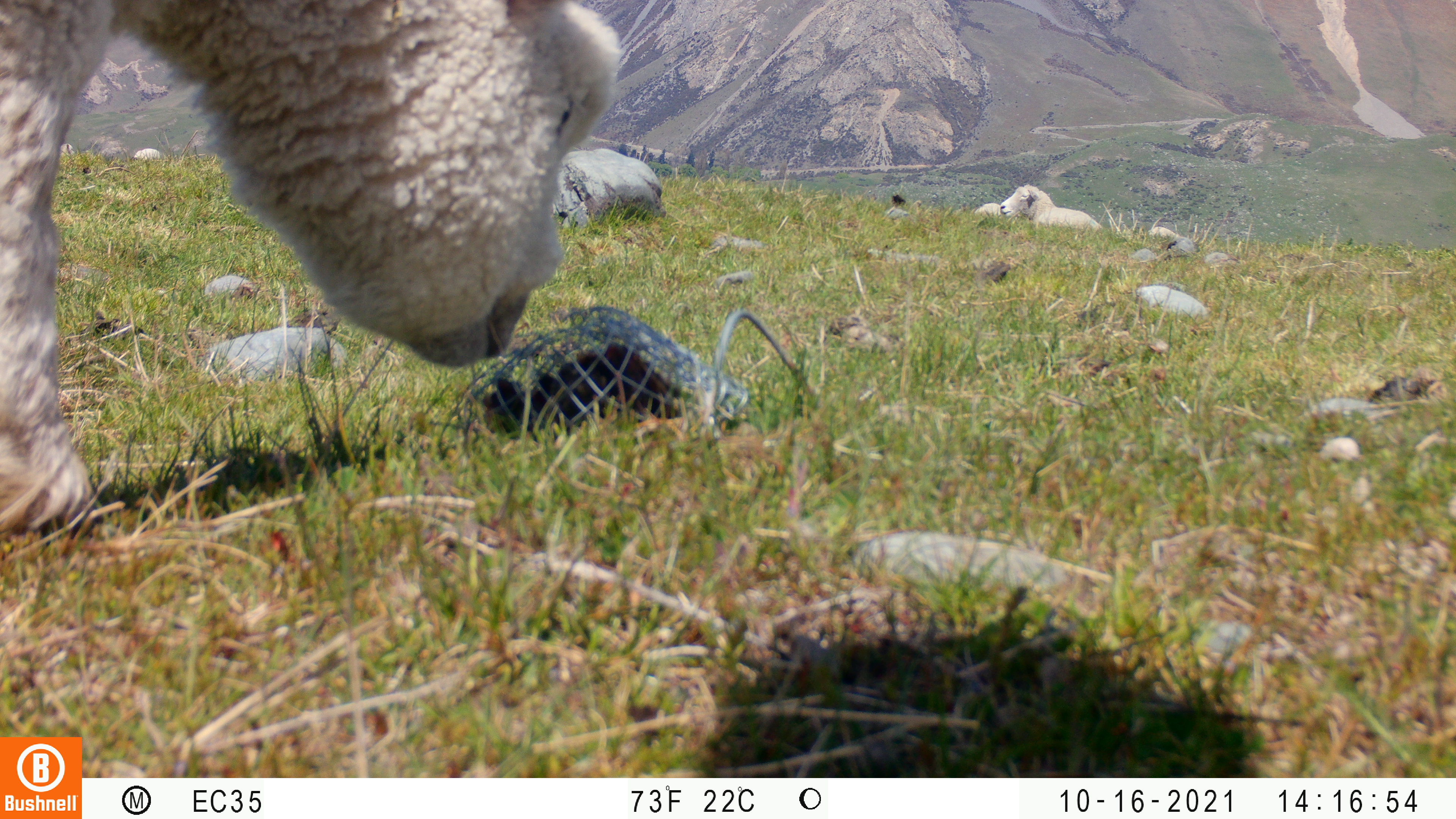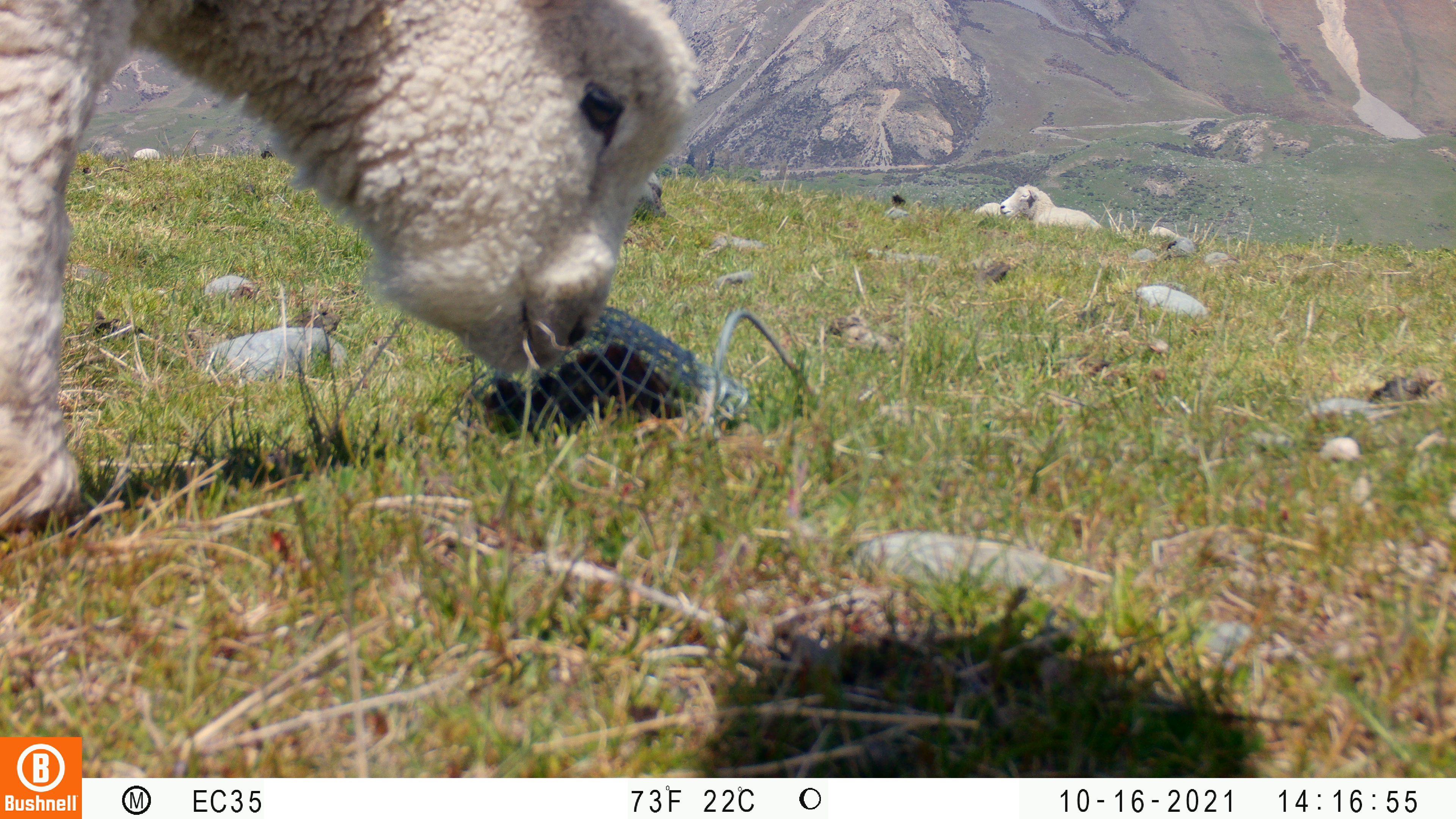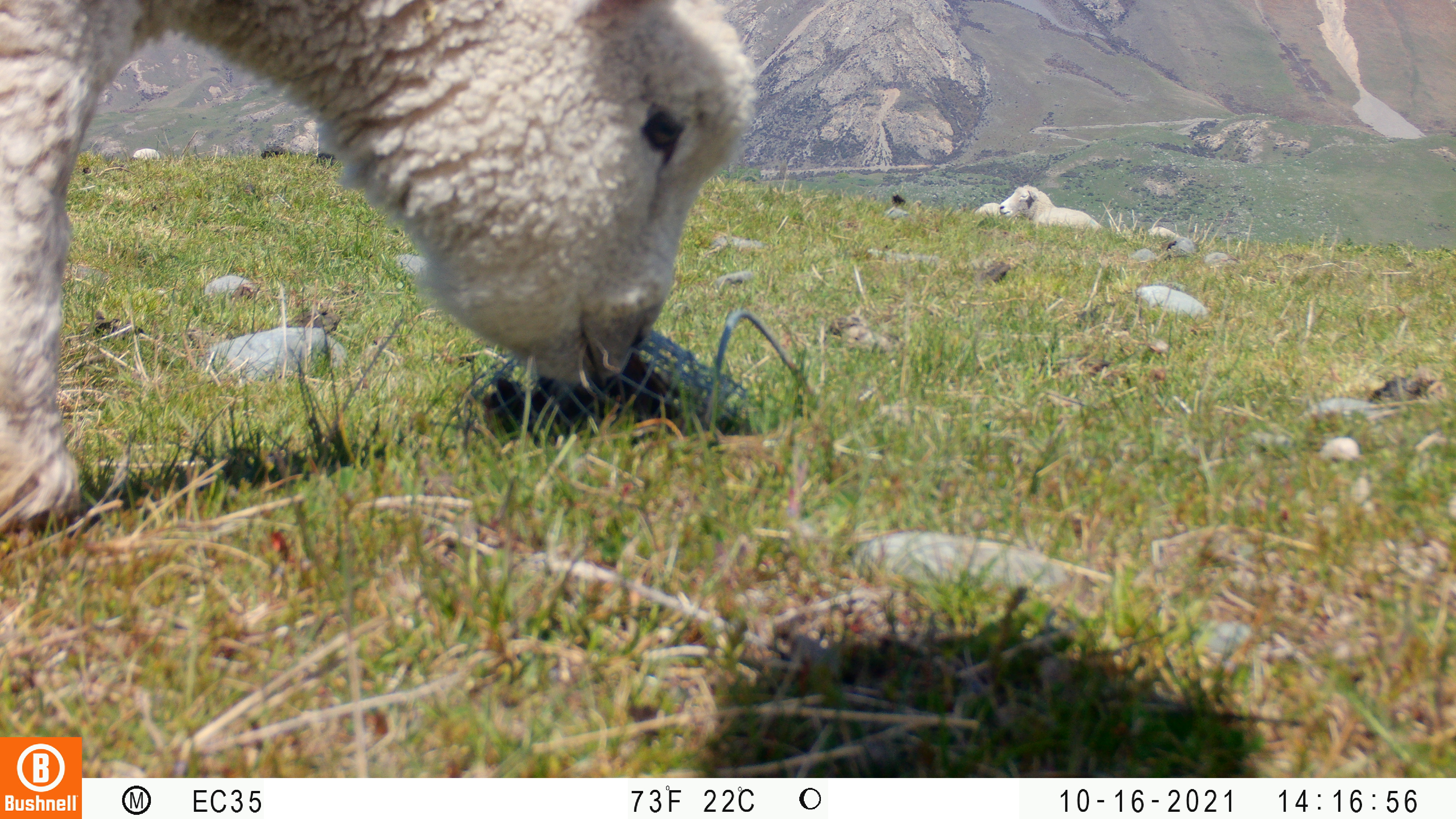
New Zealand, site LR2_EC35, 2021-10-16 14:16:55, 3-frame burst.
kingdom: Animalia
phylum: Chordata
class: Mammalia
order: Artiodactyla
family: Bovidae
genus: Bos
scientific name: Bos taurus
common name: domestic cow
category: cow